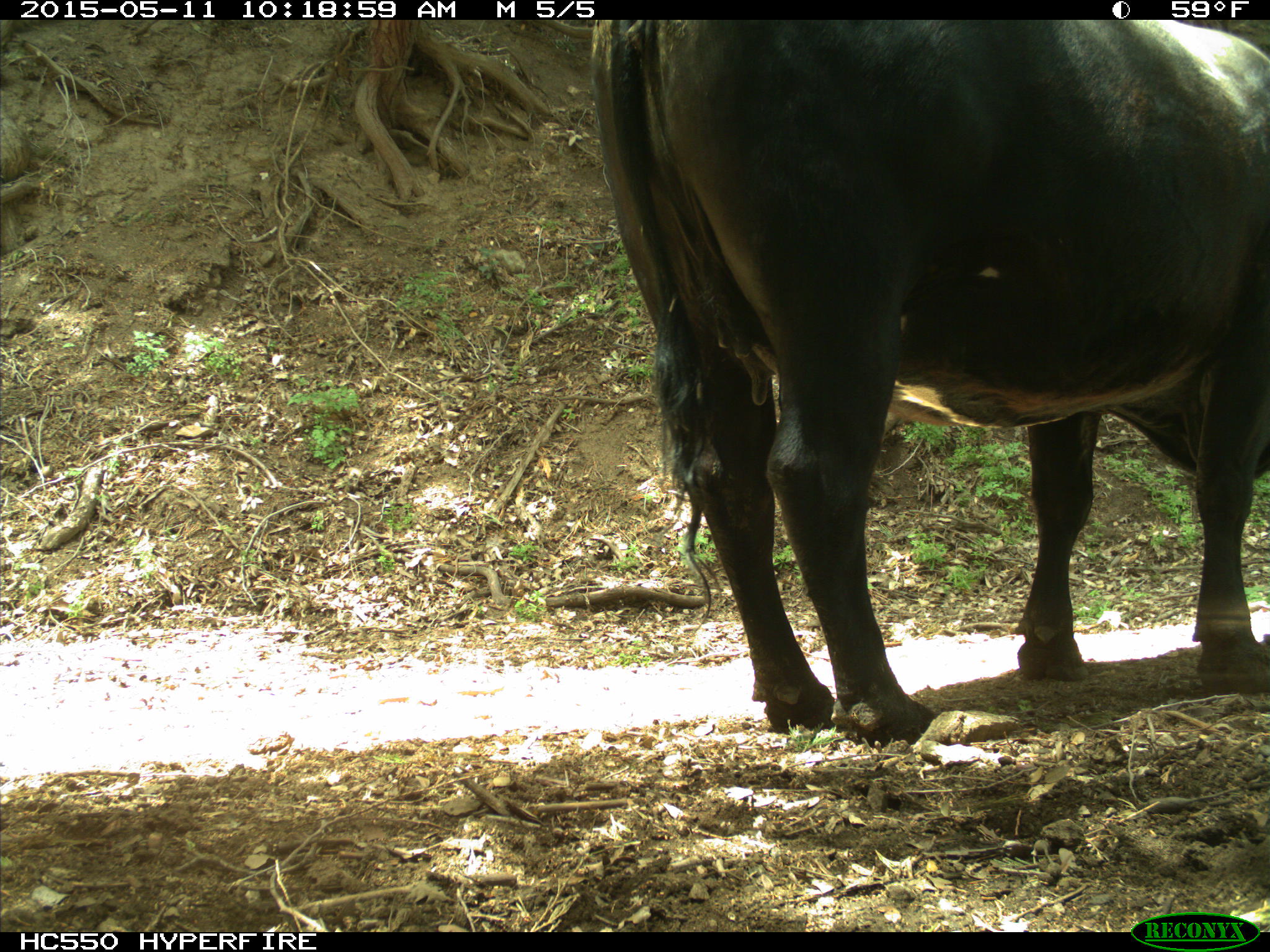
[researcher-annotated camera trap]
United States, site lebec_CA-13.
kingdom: Animalia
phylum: Chordata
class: Mammalia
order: Artiodactyla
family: Bovidae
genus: Bos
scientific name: Bos taurus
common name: domestic cow